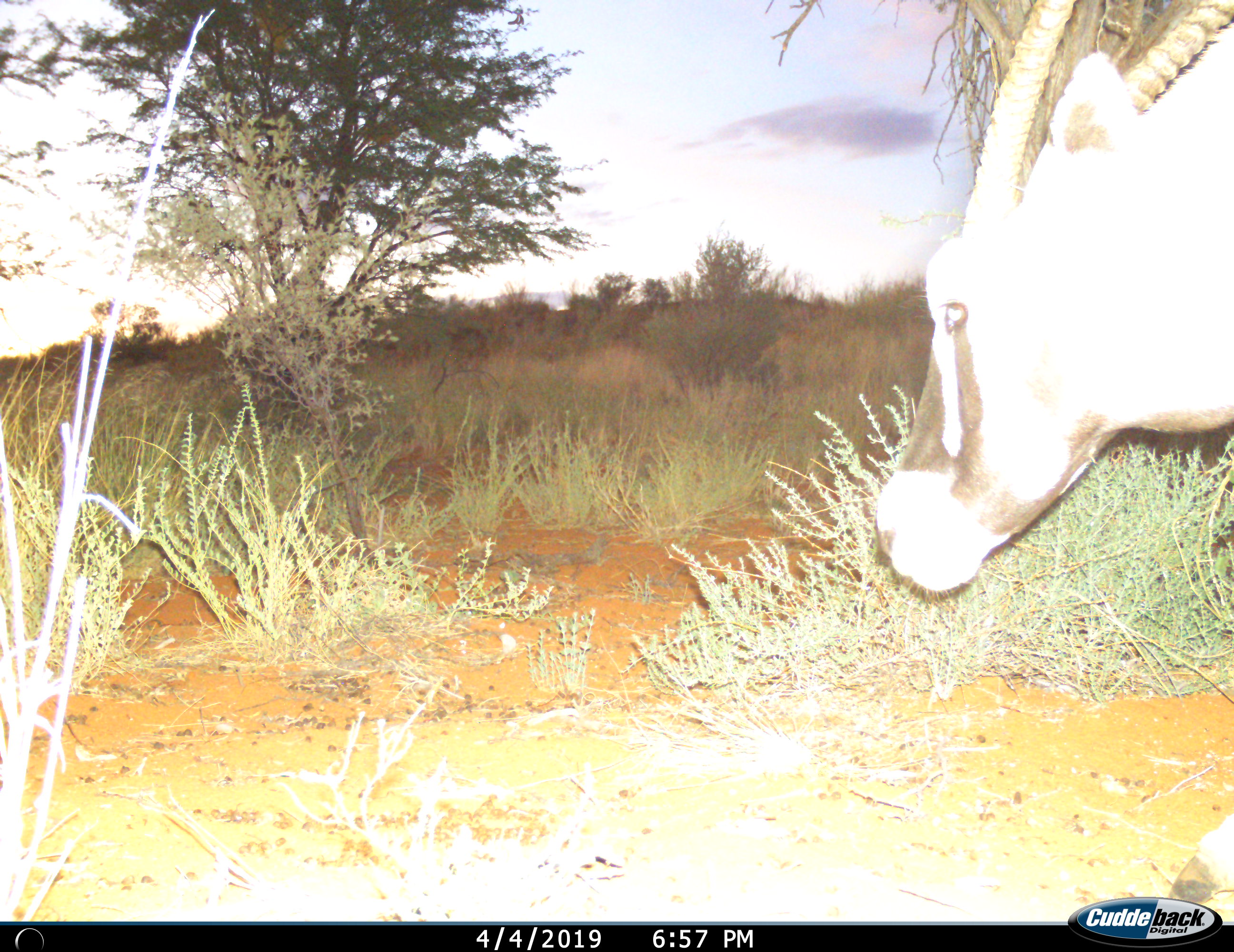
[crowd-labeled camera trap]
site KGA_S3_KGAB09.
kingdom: Animalia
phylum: Chordata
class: Mammalia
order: Artiodactyla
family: Bovidae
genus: Oryx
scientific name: Oryx gazella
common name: gemsbok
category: oryx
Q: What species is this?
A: Oryx (gemsbok) (Oryx gazella).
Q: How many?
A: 1.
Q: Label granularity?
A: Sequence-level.